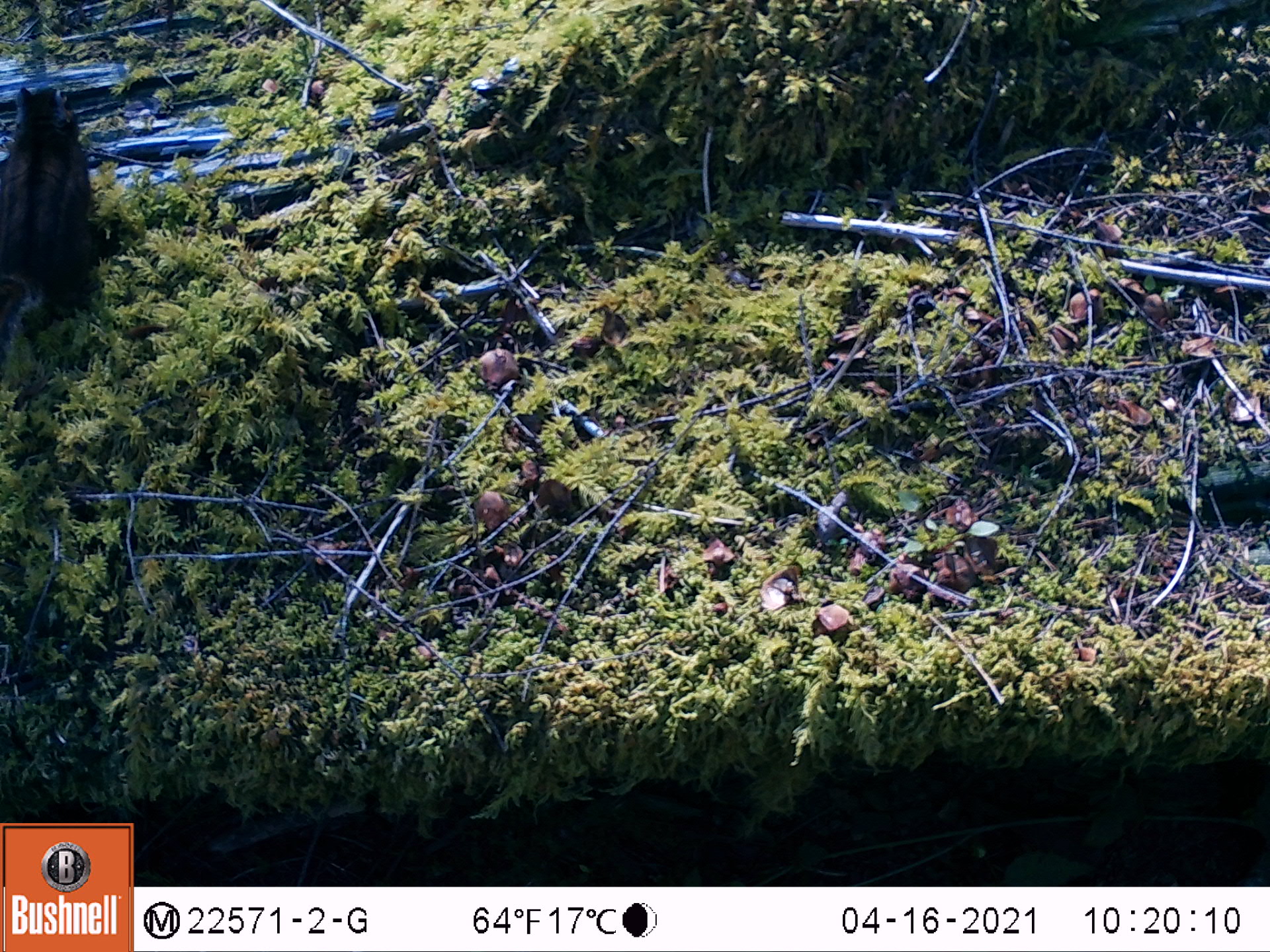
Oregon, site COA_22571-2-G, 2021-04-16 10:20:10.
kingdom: Animalia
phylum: Chordata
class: Mammalia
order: Rodentia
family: Sciuridae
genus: Neotamias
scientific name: Neotamias townsendii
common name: townsend's chipmunk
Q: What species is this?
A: Townsend's chipmunk (Neotamias townsendii).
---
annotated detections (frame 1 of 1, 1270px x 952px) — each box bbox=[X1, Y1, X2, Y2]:
townsend's chipmunk: bbox=[2, 78, 118, 389]